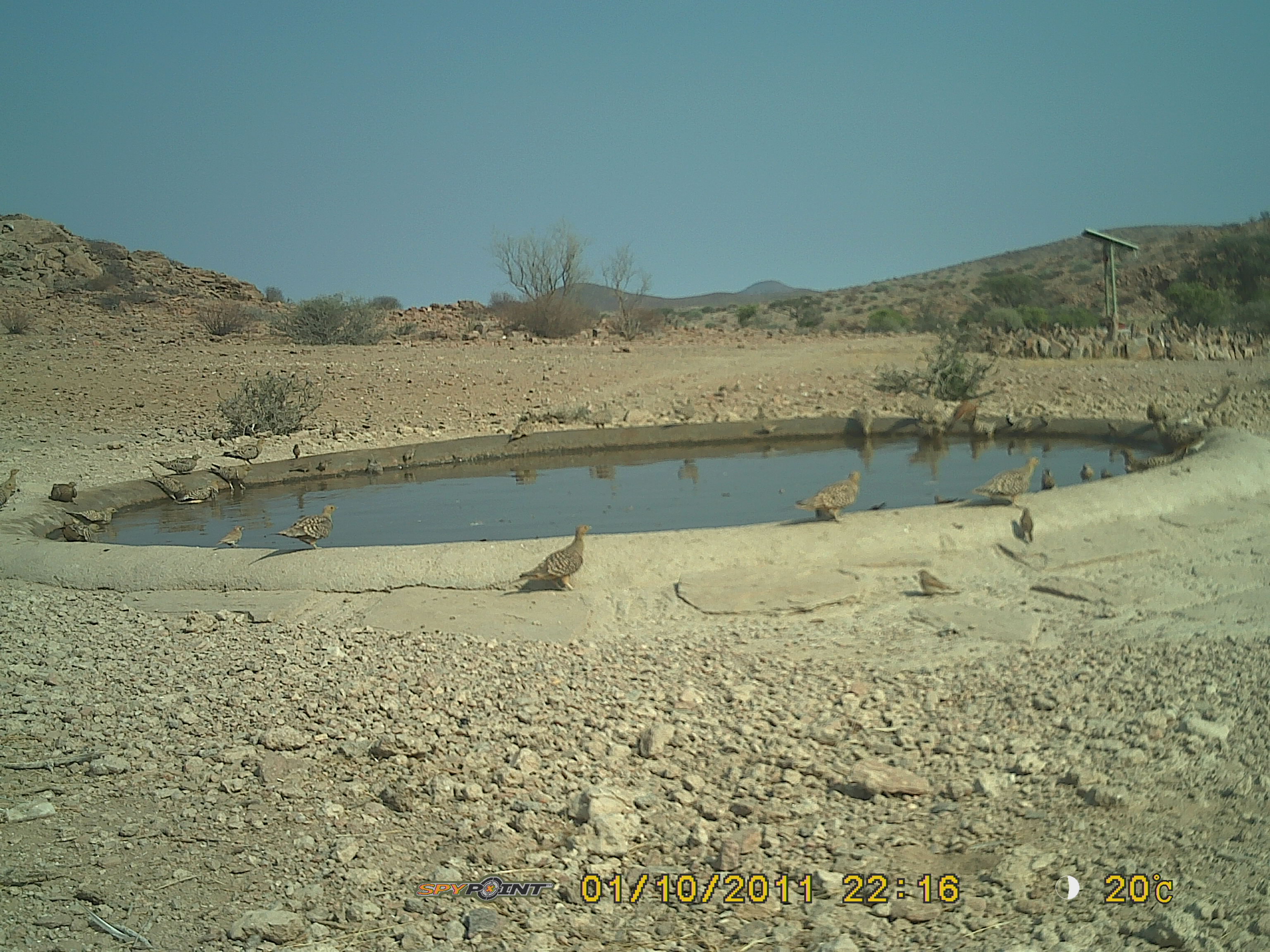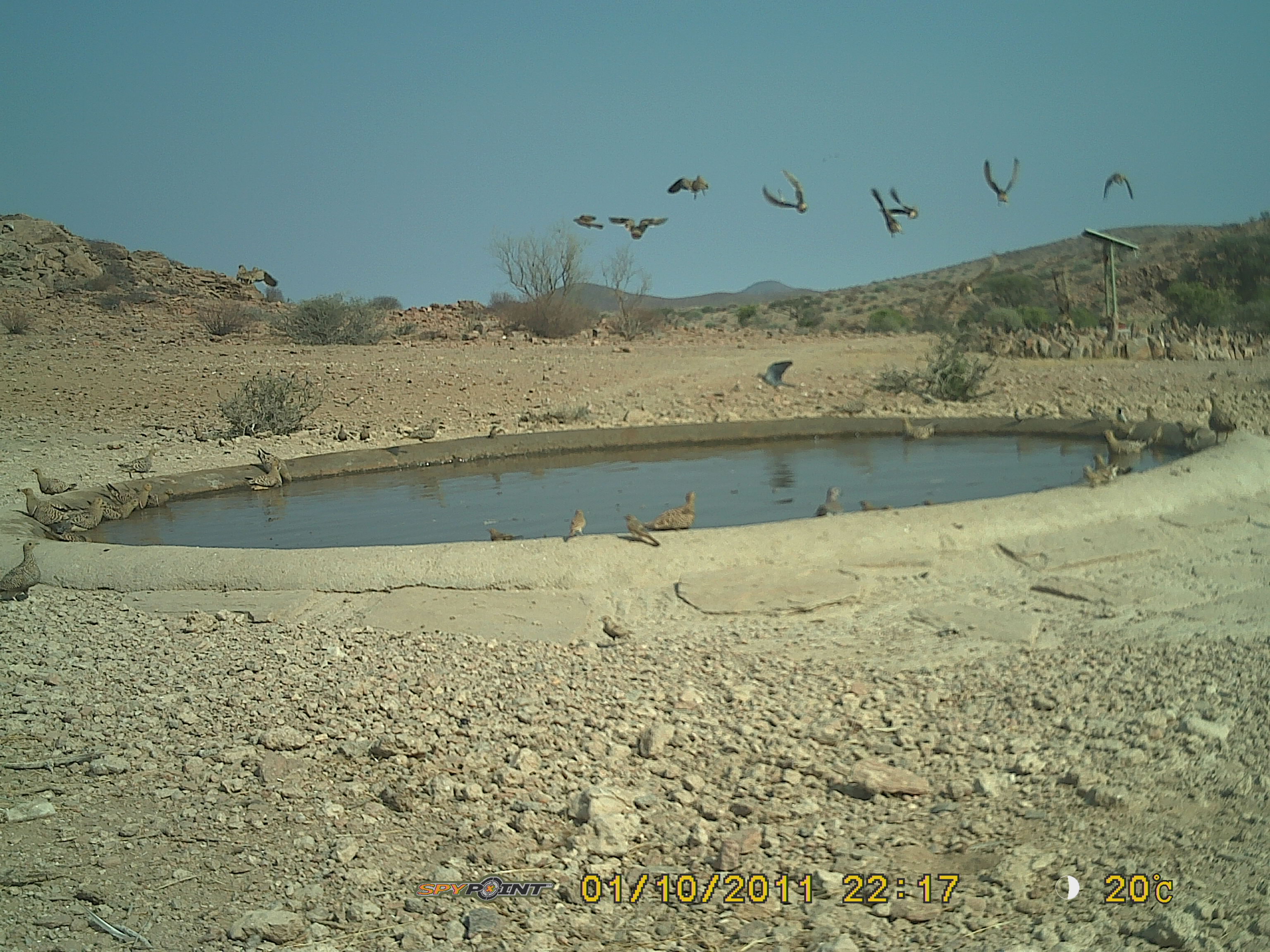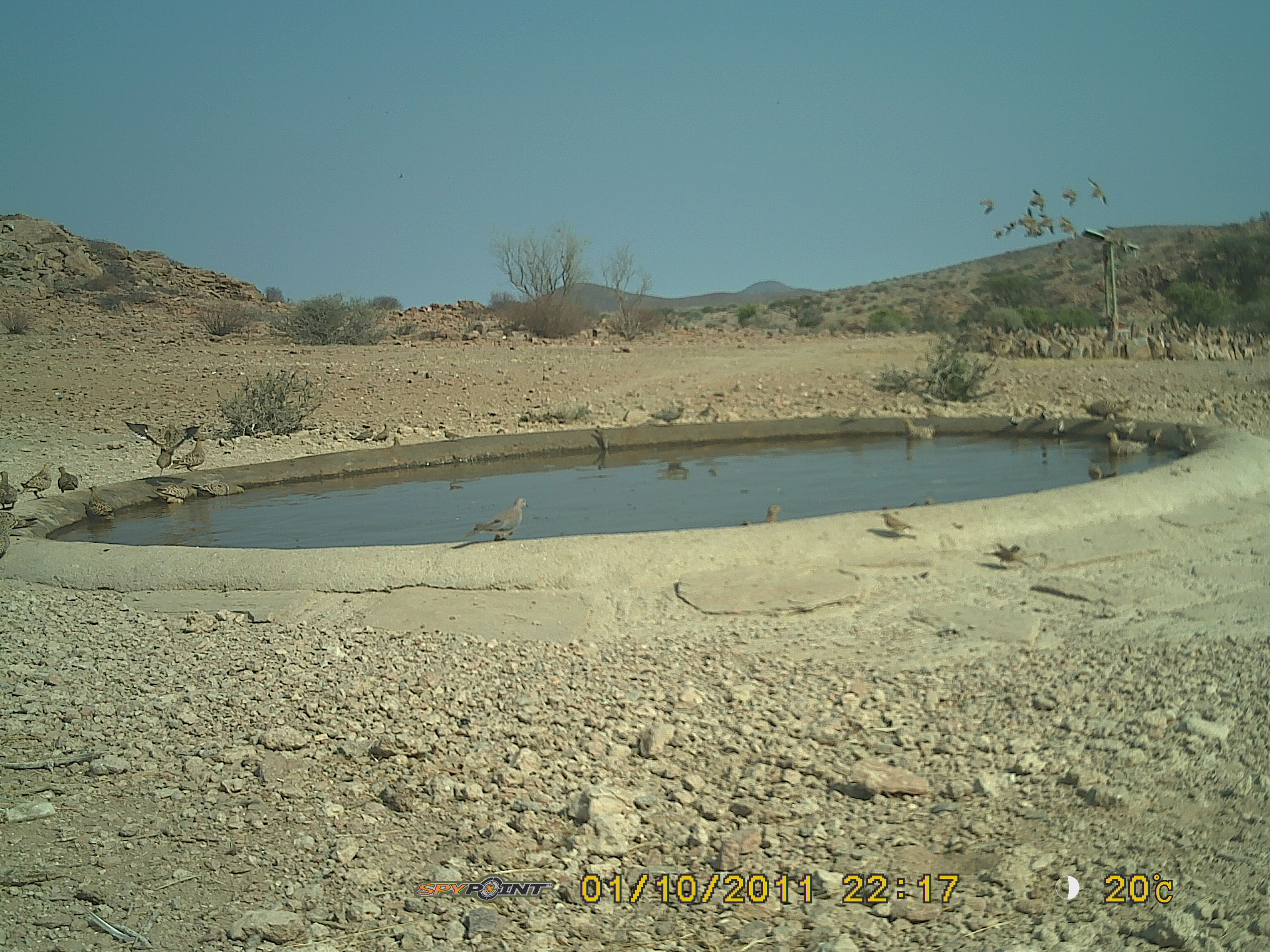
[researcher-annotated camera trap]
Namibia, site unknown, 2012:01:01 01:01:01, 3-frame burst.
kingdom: Animalia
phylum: Chordata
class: Aves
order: Pterocliformes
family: Pteroclidae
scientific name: Pteroclidae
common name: sandgrouse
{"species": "Pteroclidae (sandgrouse)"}